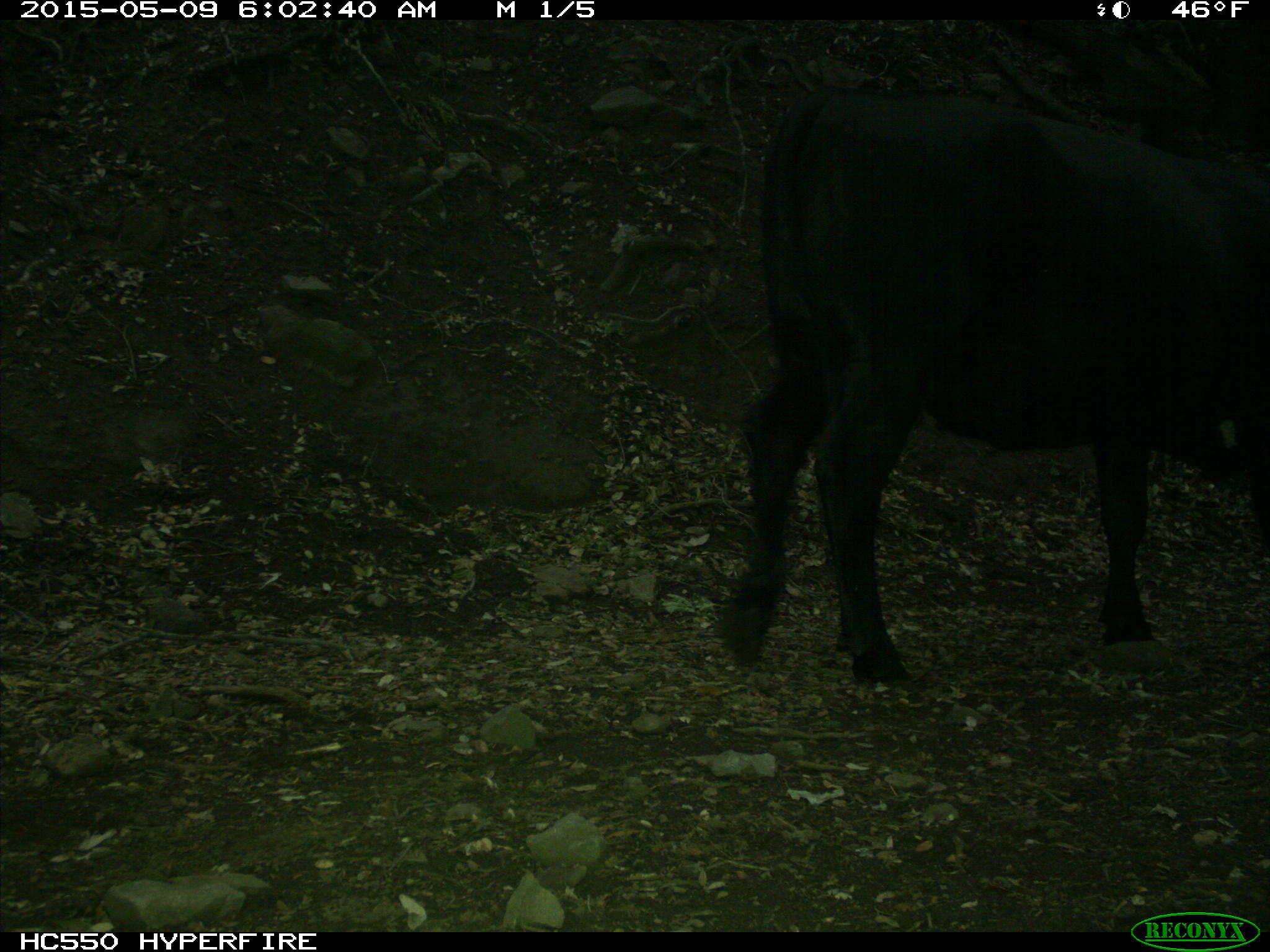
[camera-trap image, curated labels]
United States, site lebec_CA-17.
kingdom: Animalia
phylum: Chordata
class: Mammalia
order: Artiodactyla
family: Bovidae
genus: Bos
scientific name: Bos taurus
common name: domestic cow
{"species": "Bos taurus (domestic cow)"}